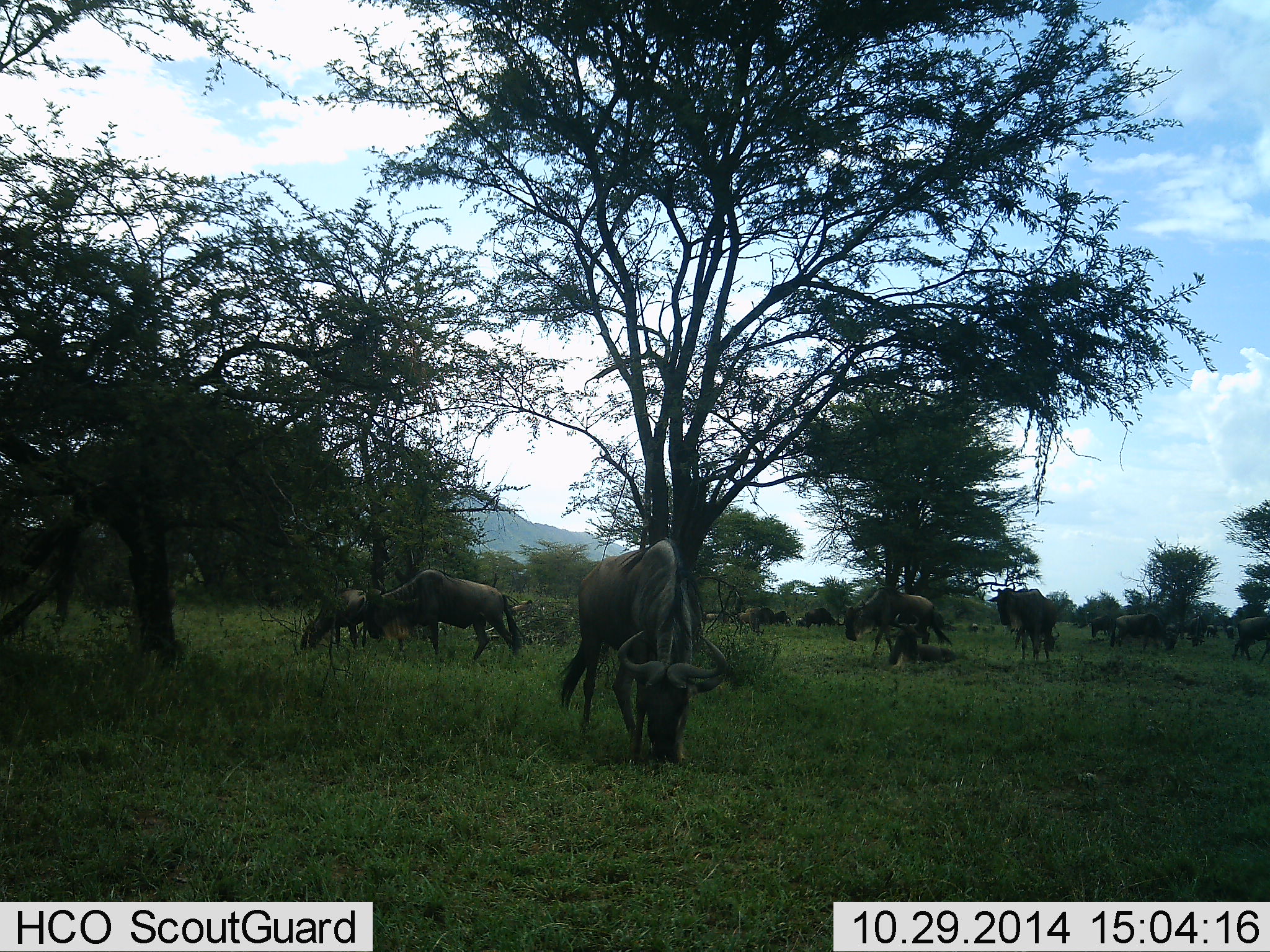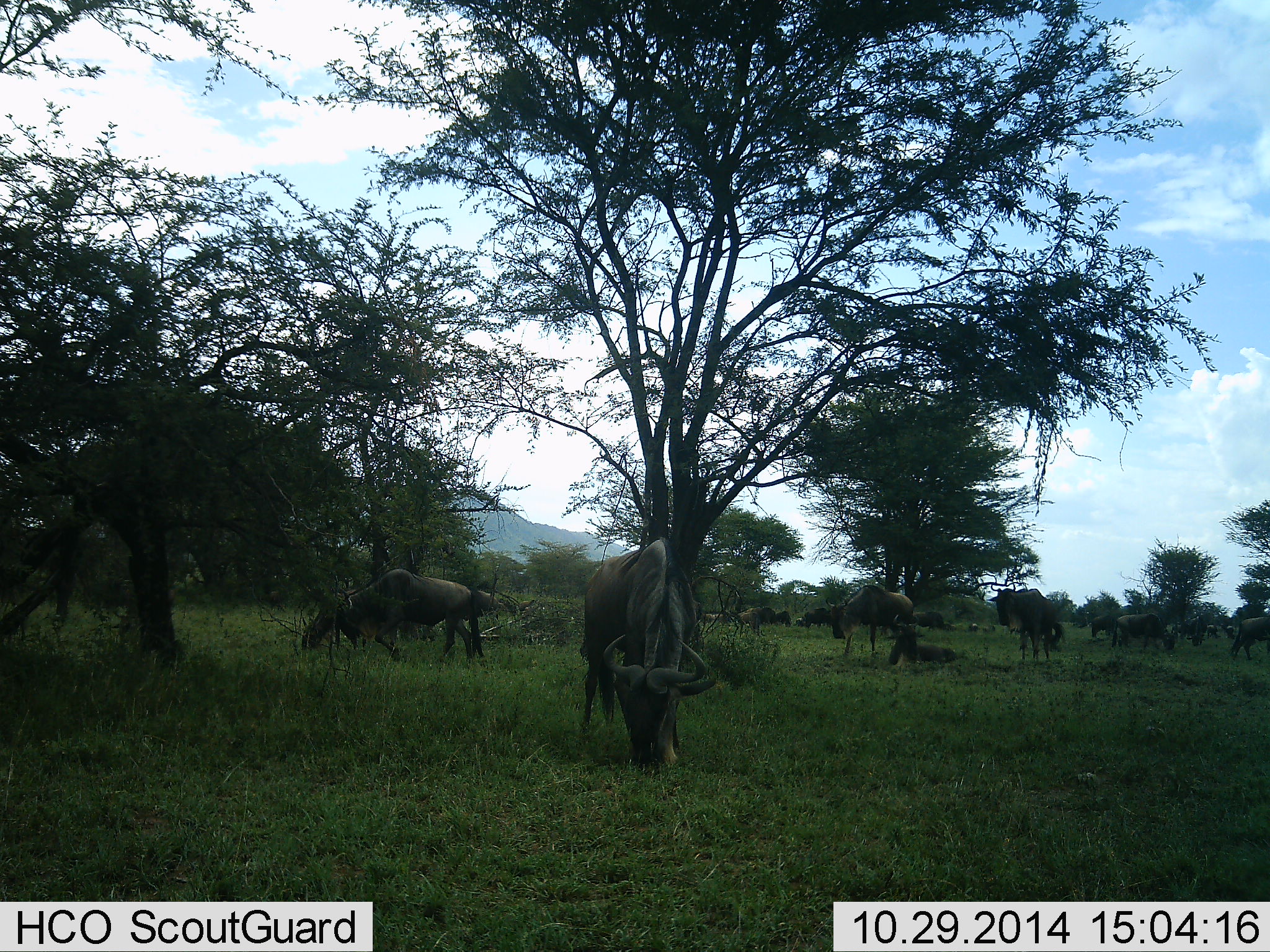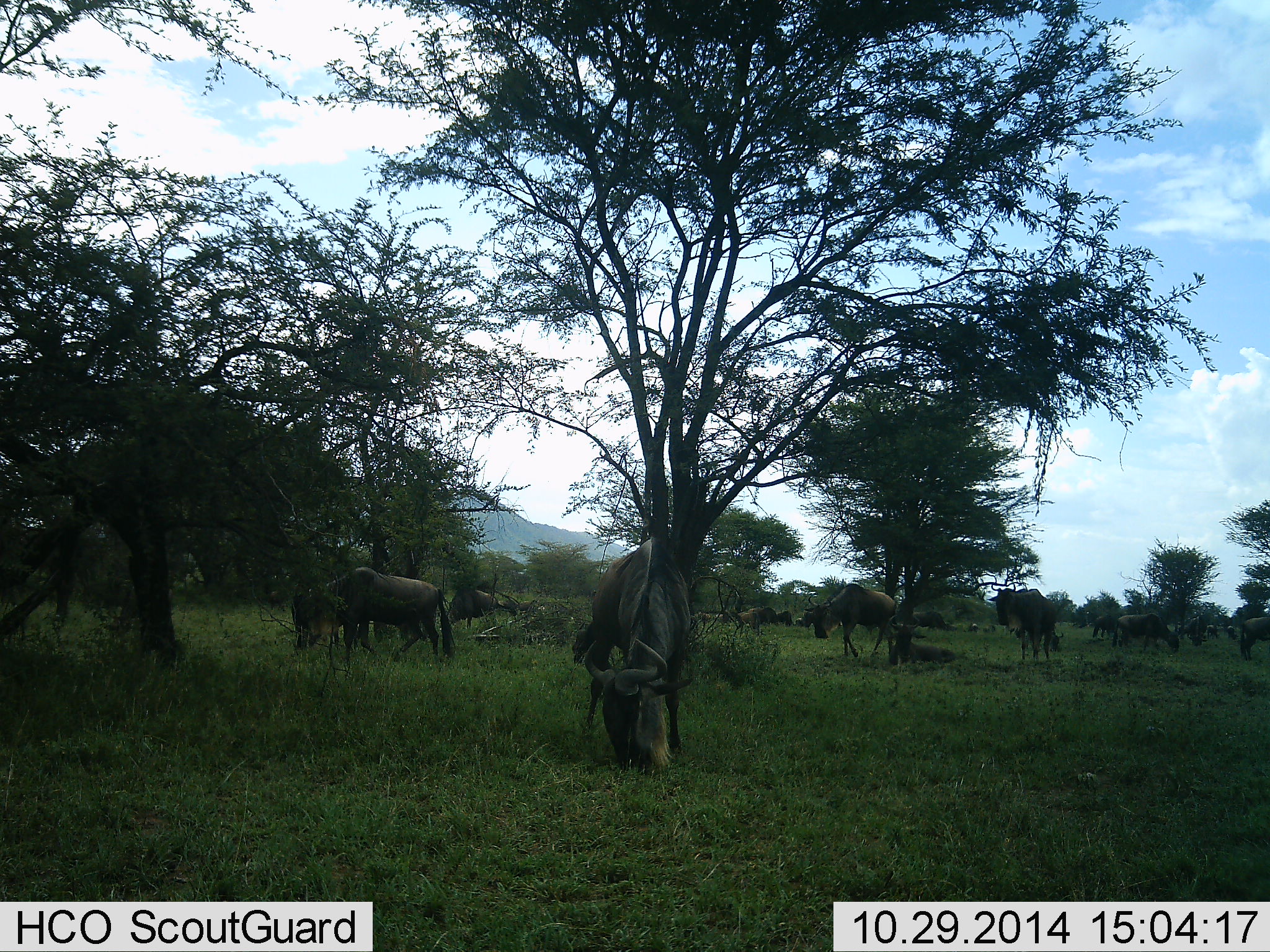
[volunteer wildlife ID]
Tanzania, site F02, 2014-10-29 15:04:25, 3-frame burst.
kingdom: Animalia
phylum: Chordata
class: Mammalia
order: Artiodactyla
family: Bovidae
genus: Connochaetes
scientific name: Connochaetes taurinus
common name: blue wildebeest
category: wildebeest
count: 11-50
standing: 60%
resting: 0%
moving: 50%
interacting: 10%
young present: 10%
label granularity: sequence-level